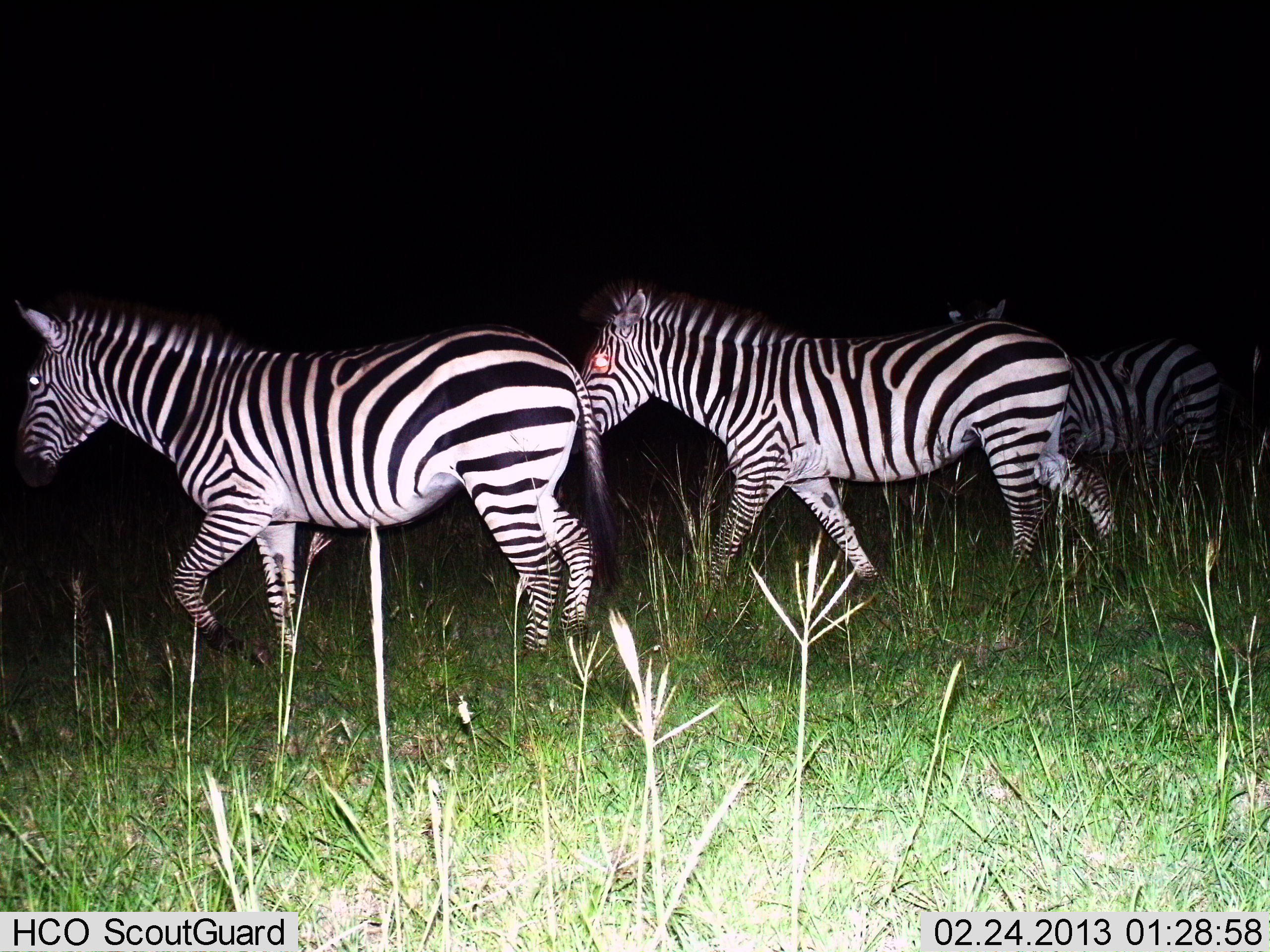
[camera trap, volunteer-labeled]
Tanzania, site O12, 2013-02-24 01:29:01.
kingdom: Animalia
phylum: Chordata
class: Mammalia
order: Perissodactyla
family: Equidae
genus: Equus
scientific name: Equus quagga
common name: plains zebra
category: zebra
Zebra (plains zebra) (Equus quagga), count 3. Behavior (volunteer vote fractions): standing 19%, resting 0%, moving 94%, interacting 0%. Young present (vote fraction): 0%. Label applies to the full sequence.